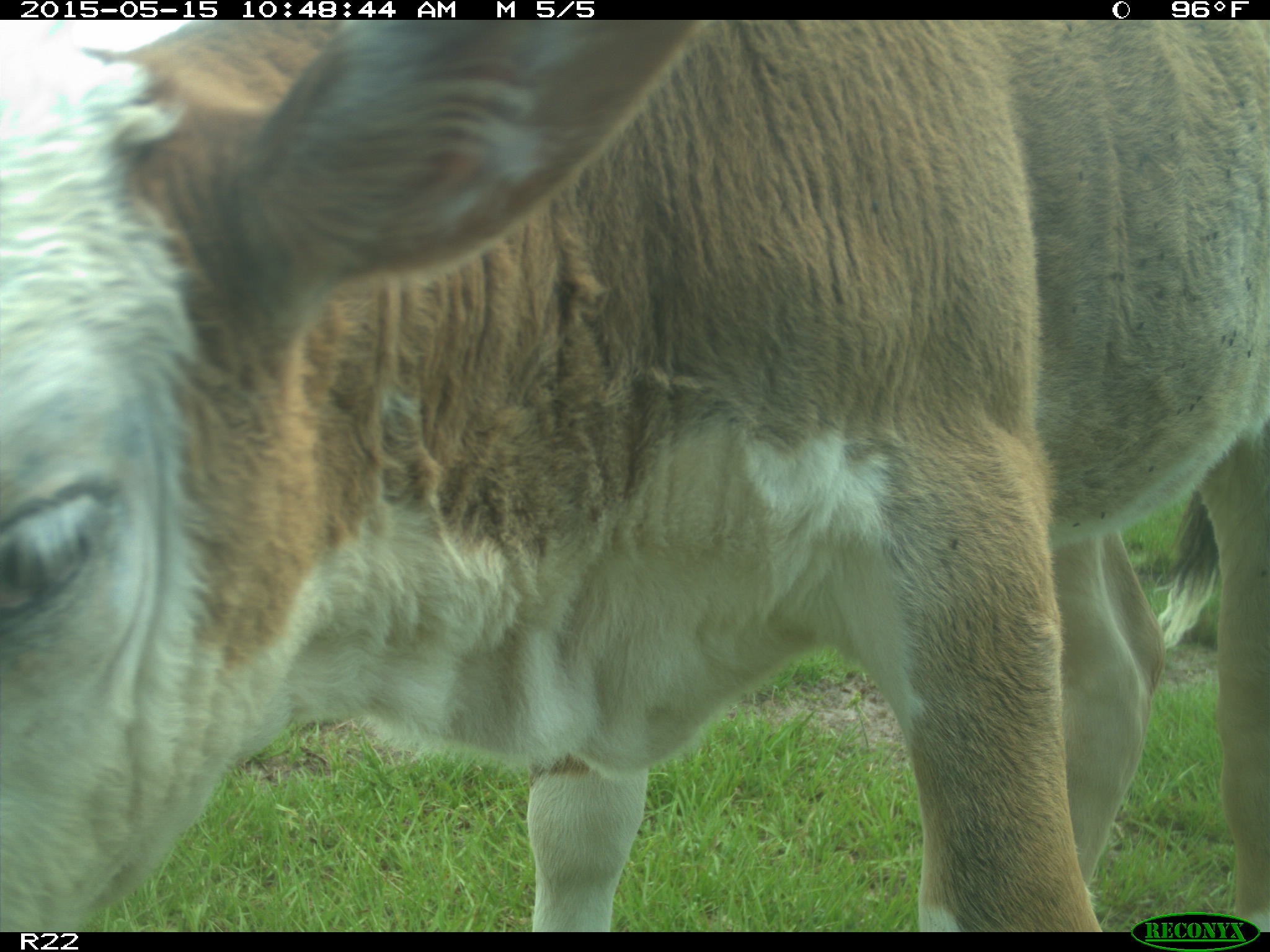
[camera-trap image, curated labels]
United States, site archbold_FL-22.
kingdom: Animalia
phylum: Chordata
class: Mammalia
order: Artiodactyla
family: Bovidae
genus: Bos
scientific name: Bos taurus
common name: domestic cow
Bos taurus (domestic cow).